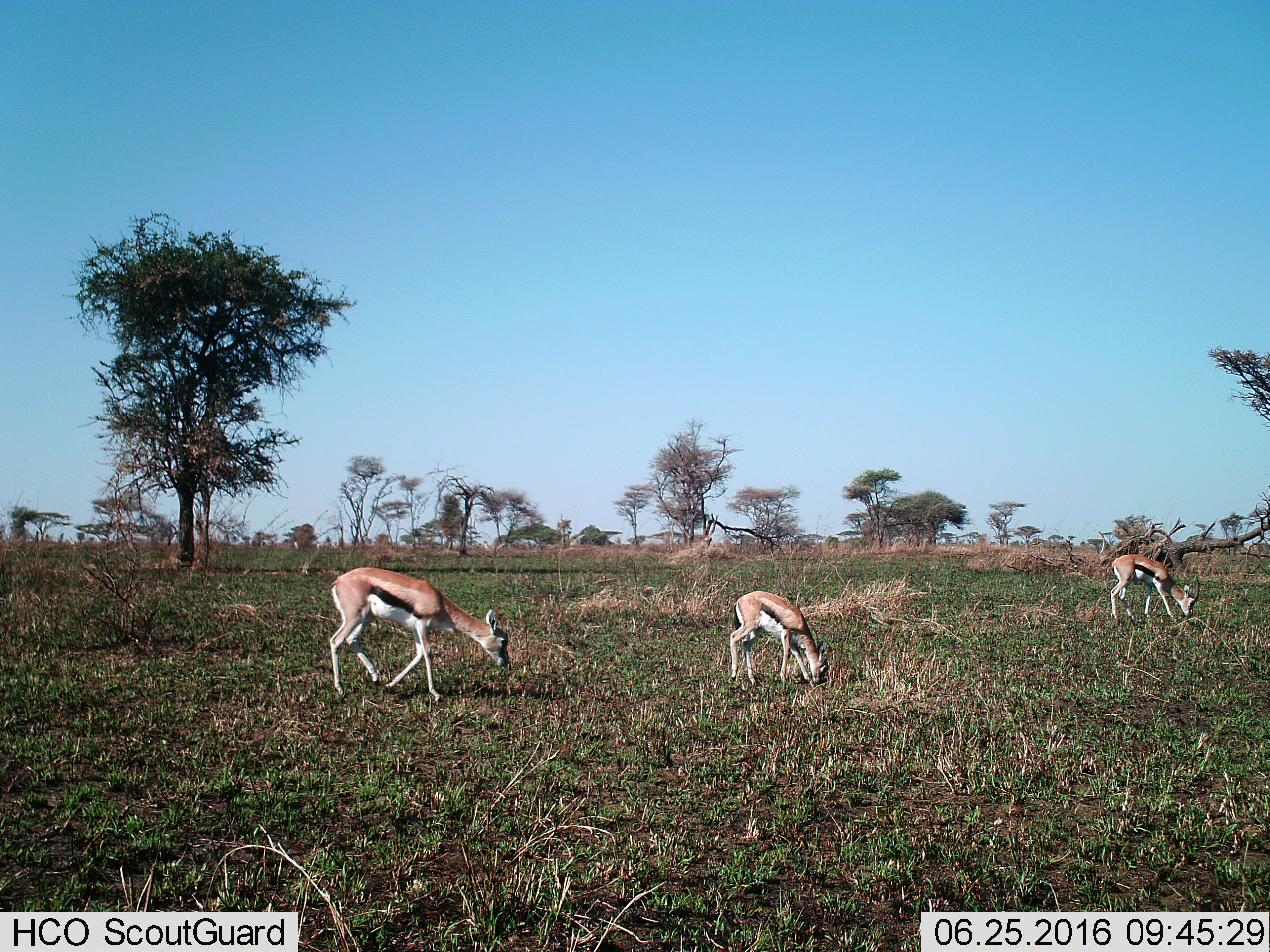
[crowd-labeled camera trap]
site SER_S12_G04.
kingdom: Animalia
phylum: Chordata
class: Mammalia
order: Artiodactyla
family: Bovidae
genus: Eudorcas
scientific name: Eudorcas thomsonii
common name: thomson's gazelle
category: gazellethomsons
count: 3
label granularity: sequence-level